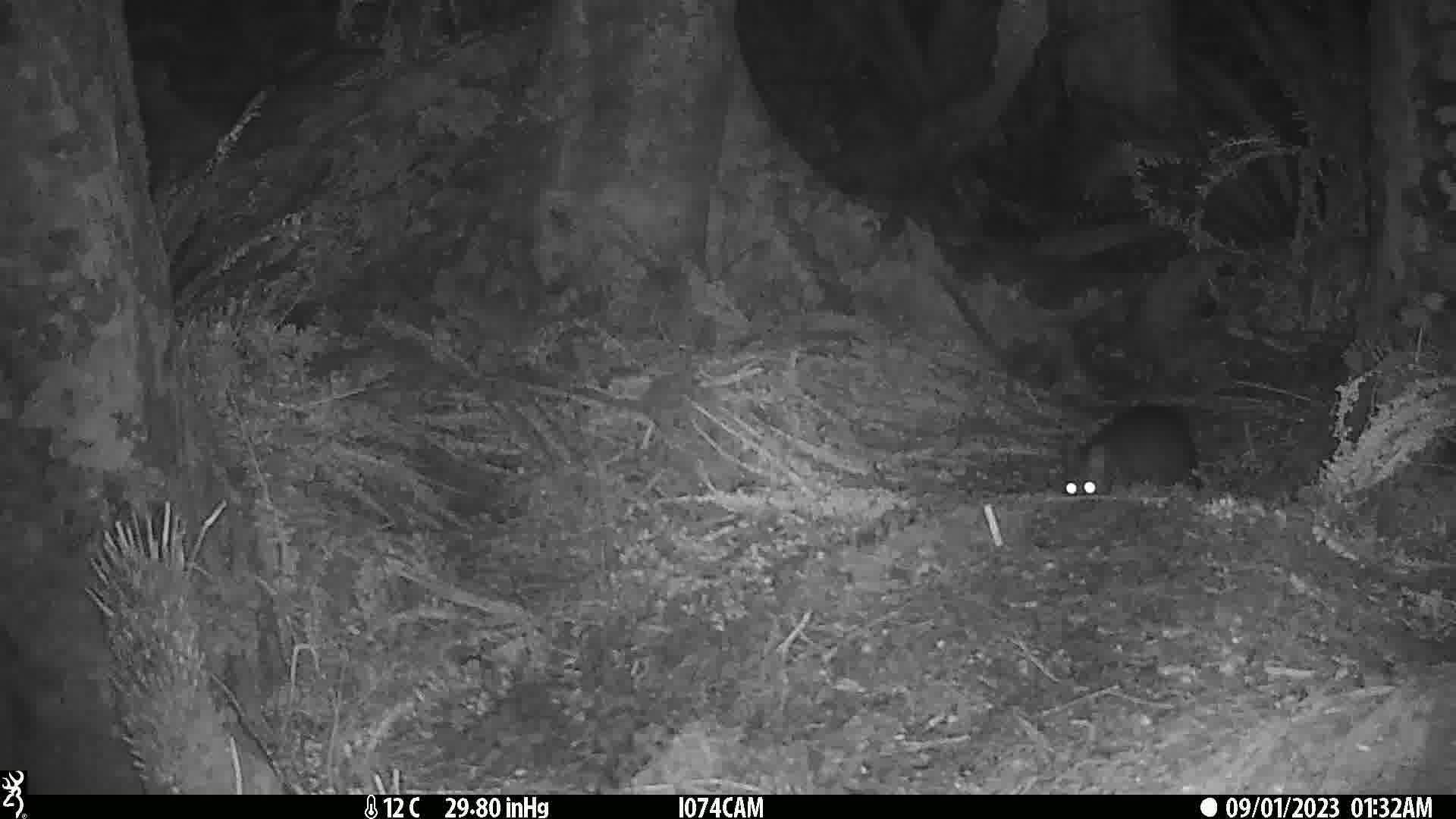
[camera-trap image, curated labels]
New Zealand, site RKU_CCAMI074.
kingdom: Animalia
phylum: Chordata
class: Mammalia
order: Diprotodontia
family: Phalangeridae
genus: Trichosurus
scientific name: Trichosurus vulpecula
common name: common brushtail possum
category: possum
Possum (common brushtail possum) (Trichosurus vulpecula).